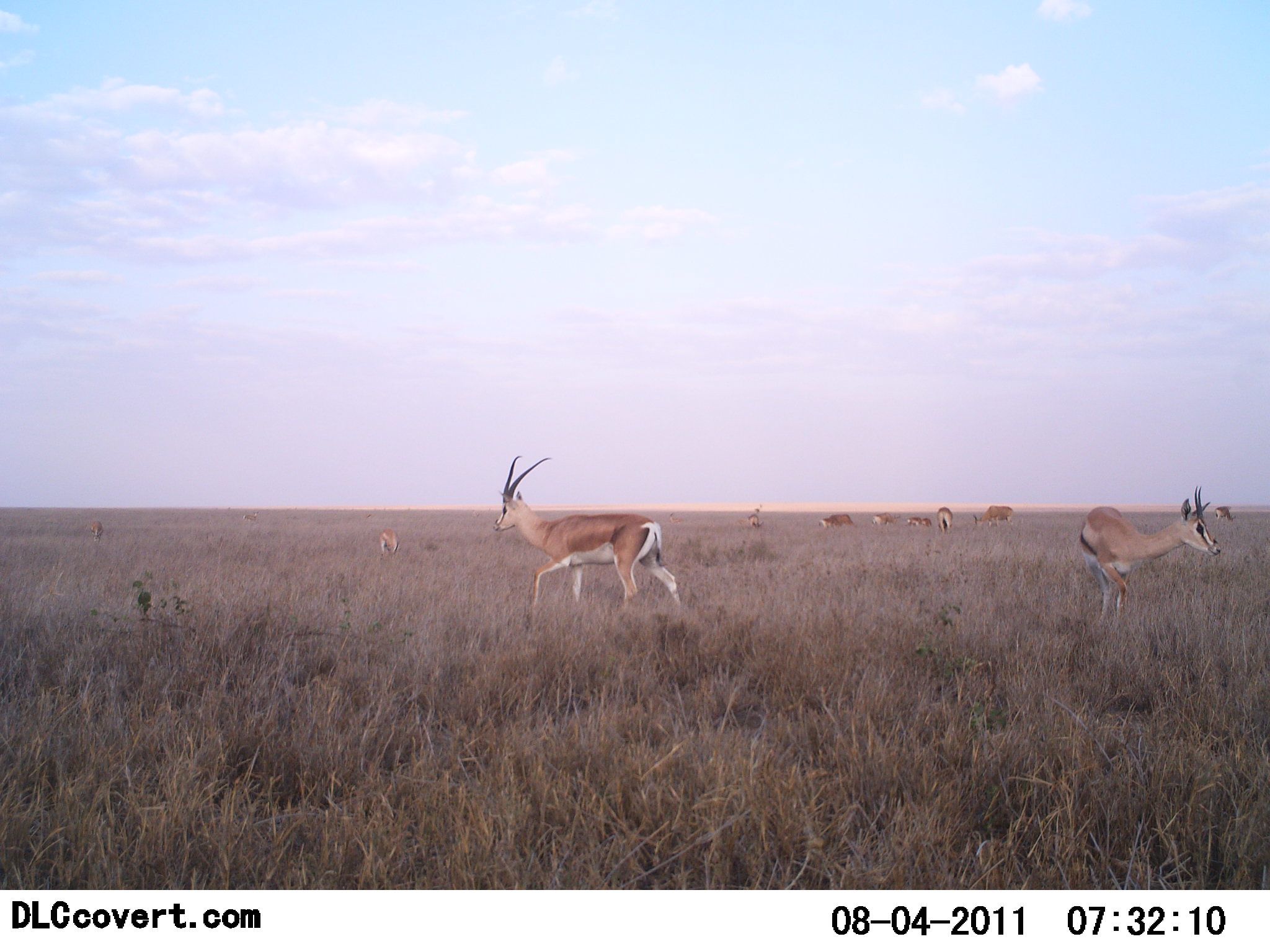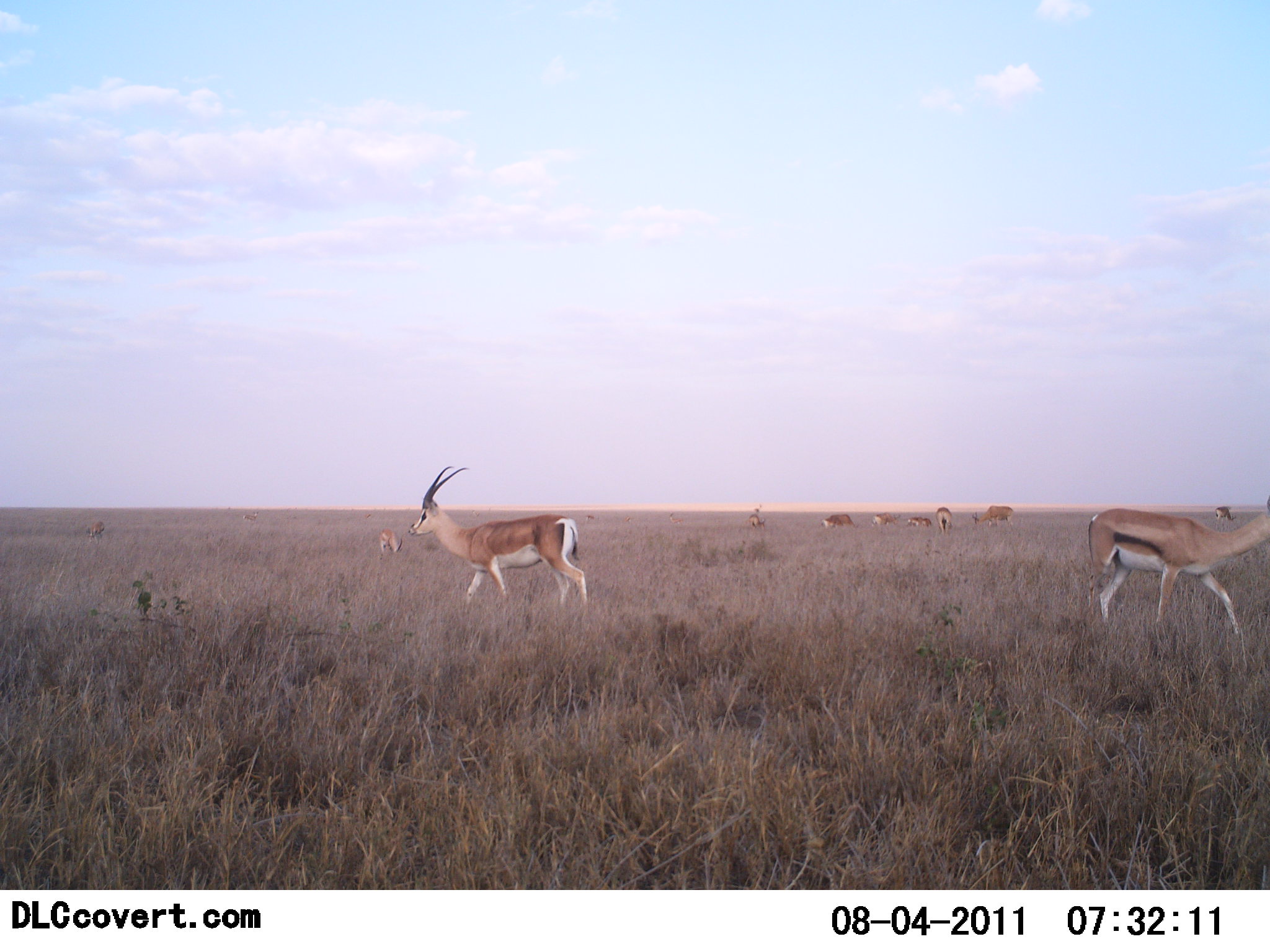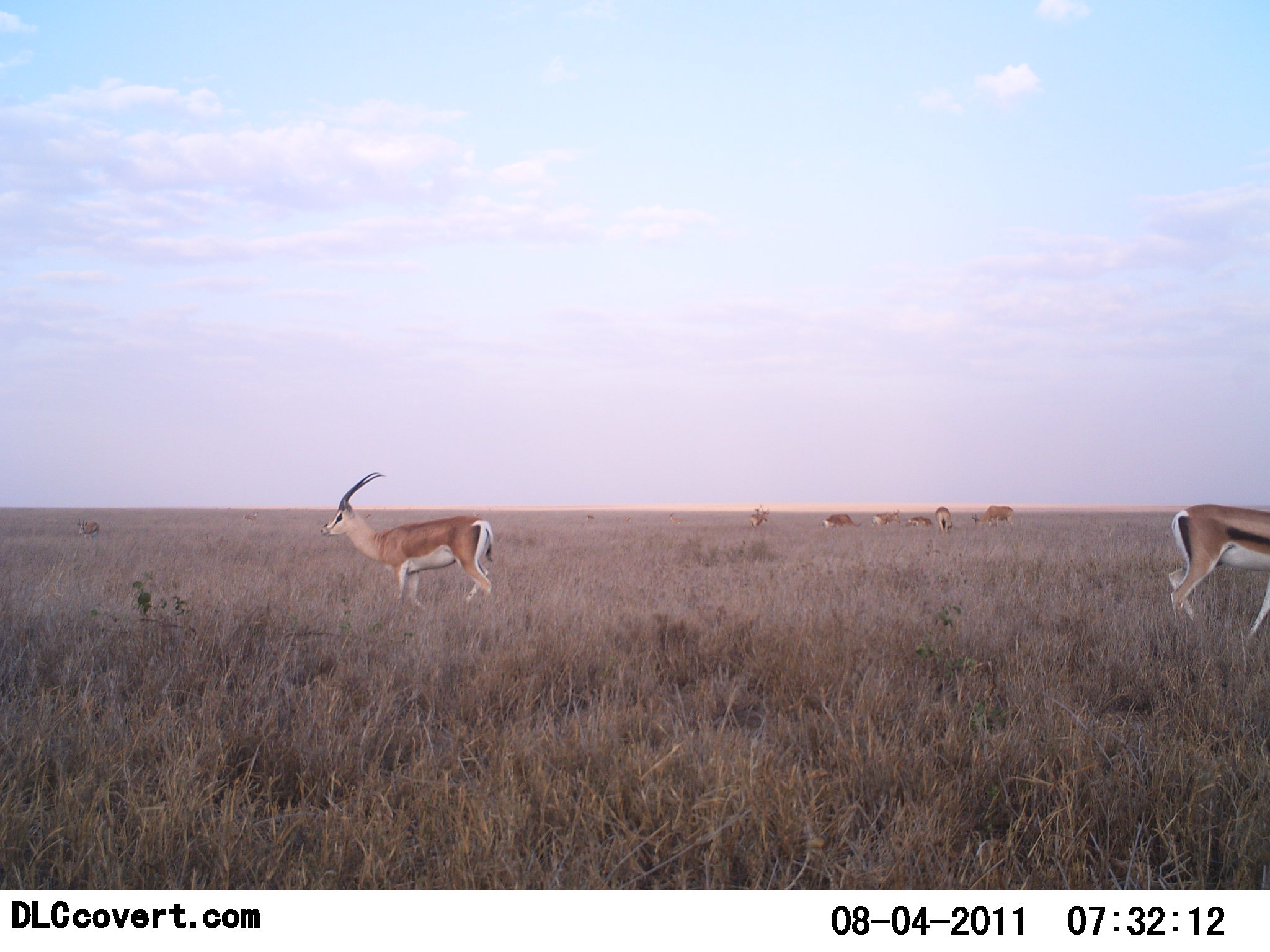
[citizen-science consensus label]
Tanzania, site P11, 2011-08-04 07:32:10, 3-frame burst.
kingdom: Animalia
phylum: Chordata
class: Mammalia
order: Artiodactyla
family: Bovidae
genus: Nanger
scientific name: Nanger granti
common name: grant's gazelle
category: gazellegrants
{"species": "gazellegrants (grant's gazelle) (Nanger granti)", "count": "10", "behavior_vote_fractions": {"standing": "25%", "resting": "19%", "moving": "75%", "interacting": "0%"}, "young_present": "0%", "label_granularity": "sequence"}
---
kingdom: Animalia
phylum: Chordata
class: Mammalia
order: Artiodactyla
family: Bovidae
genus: Eudorcas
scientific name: Eudorcas thomsonii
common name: thomson's gazelle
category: gazellethomsons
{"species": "gazellethomsons (thomson's gazelle) (Eudorcas thomsonii)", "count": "1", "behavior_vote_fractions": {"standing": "33%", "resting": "7%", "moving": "73%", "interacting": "0%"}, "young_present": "0%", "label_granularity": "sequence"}